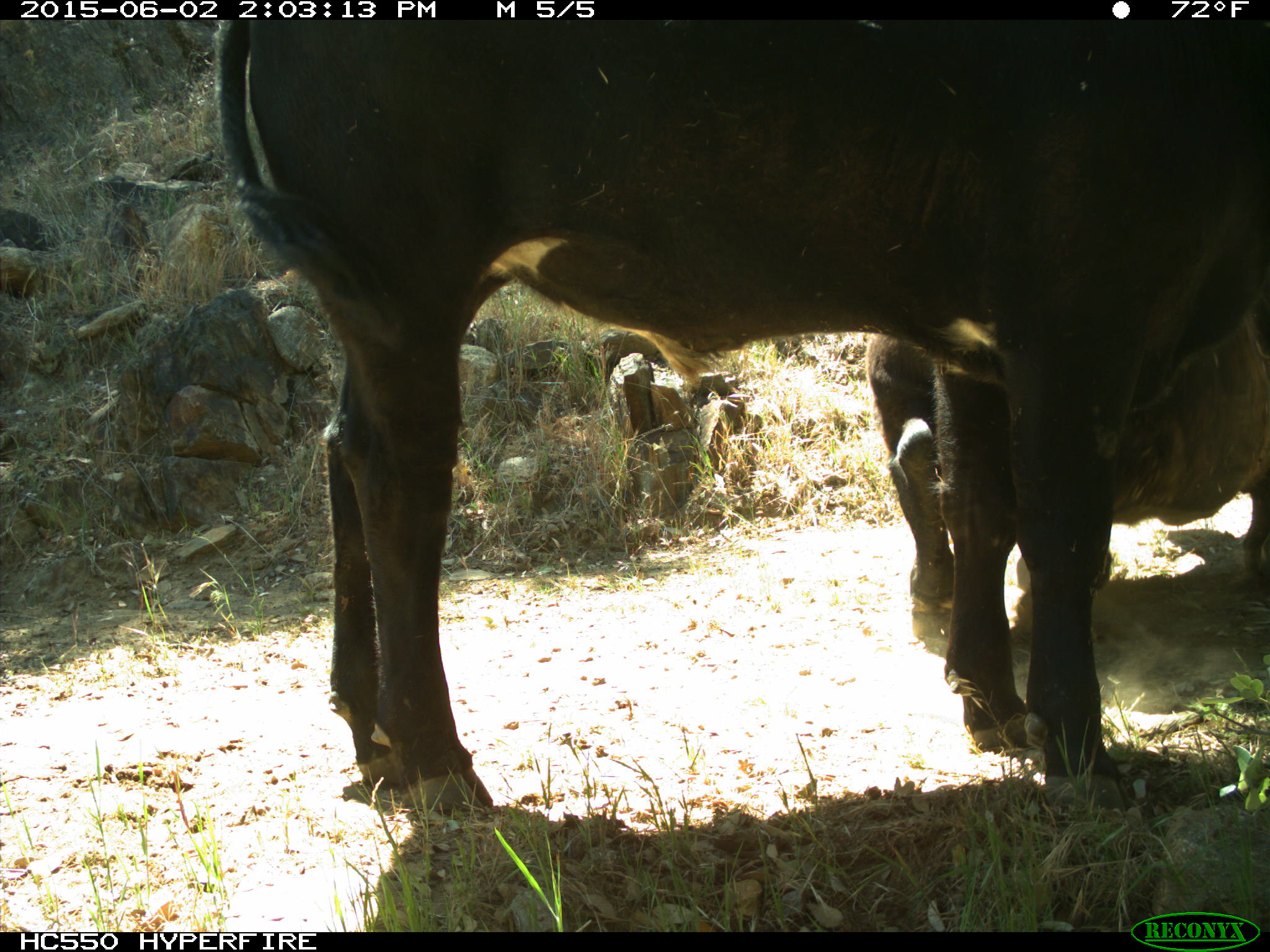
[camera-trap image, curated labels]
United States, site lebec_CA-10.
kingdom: Animalia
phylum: Chordata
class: Mammalia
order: Artiodactyla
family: Bovidae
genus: Bos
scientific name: Bos taurus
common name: domestic cow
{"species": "Bos taurus (domestic cow)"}